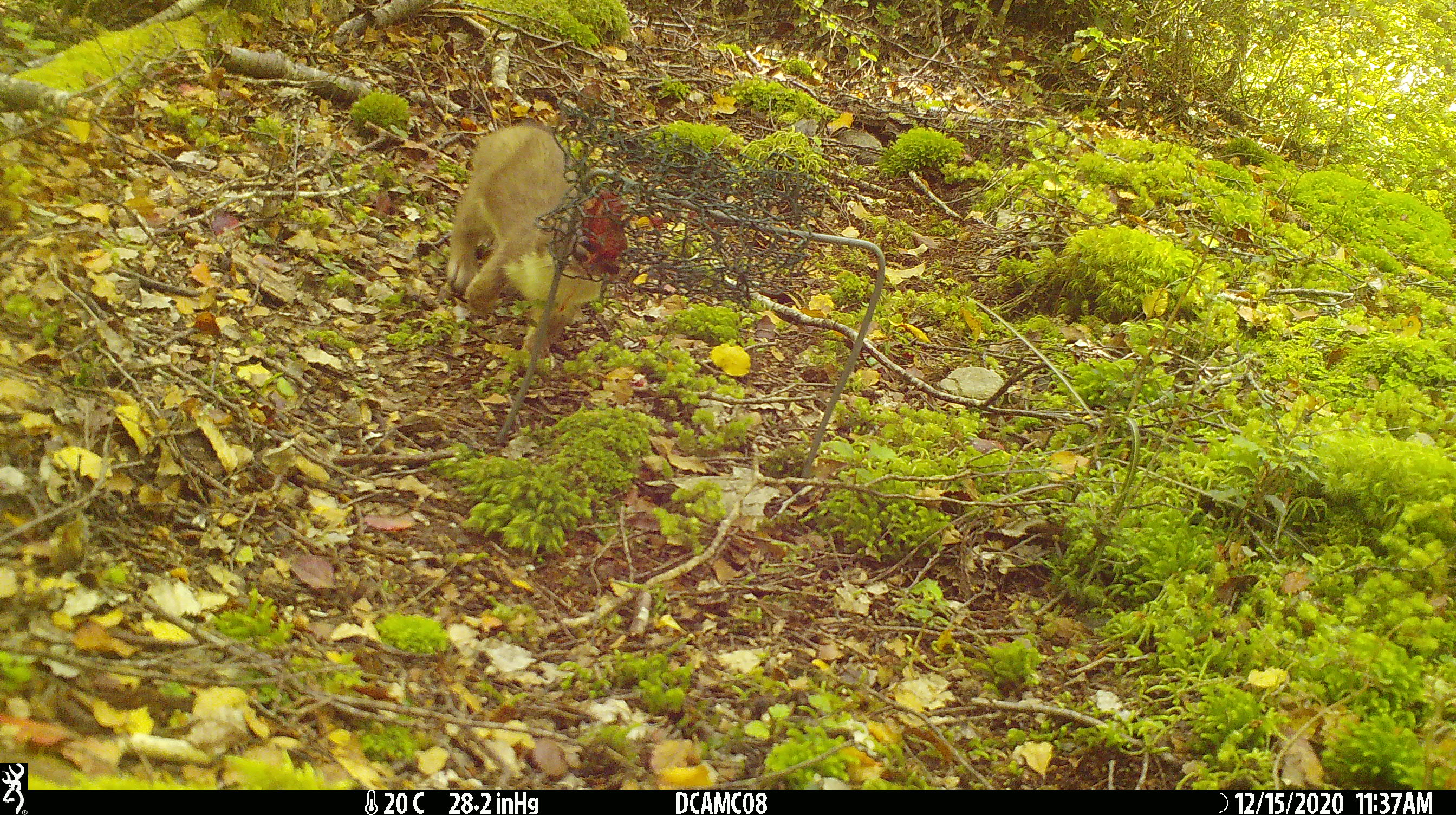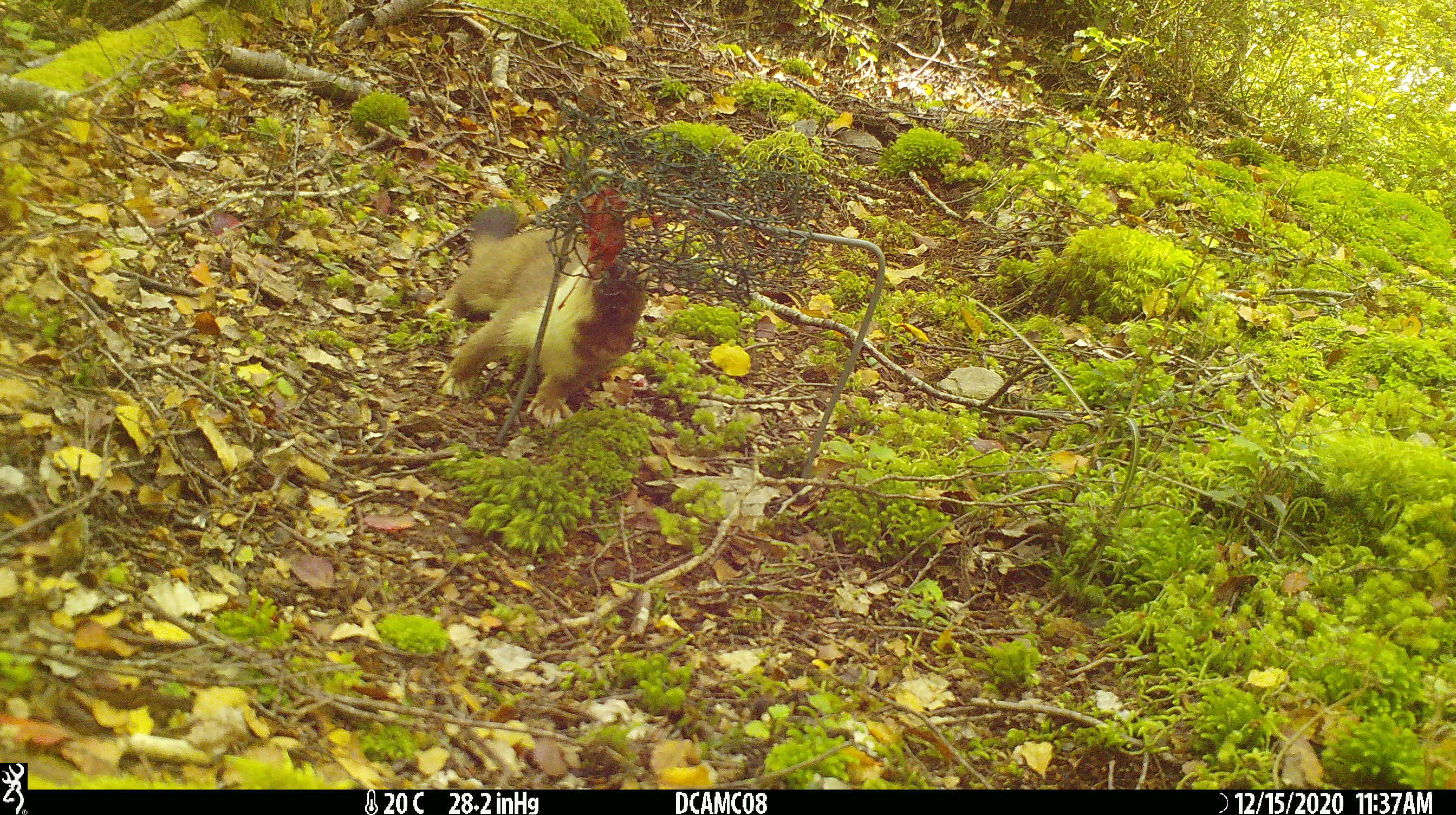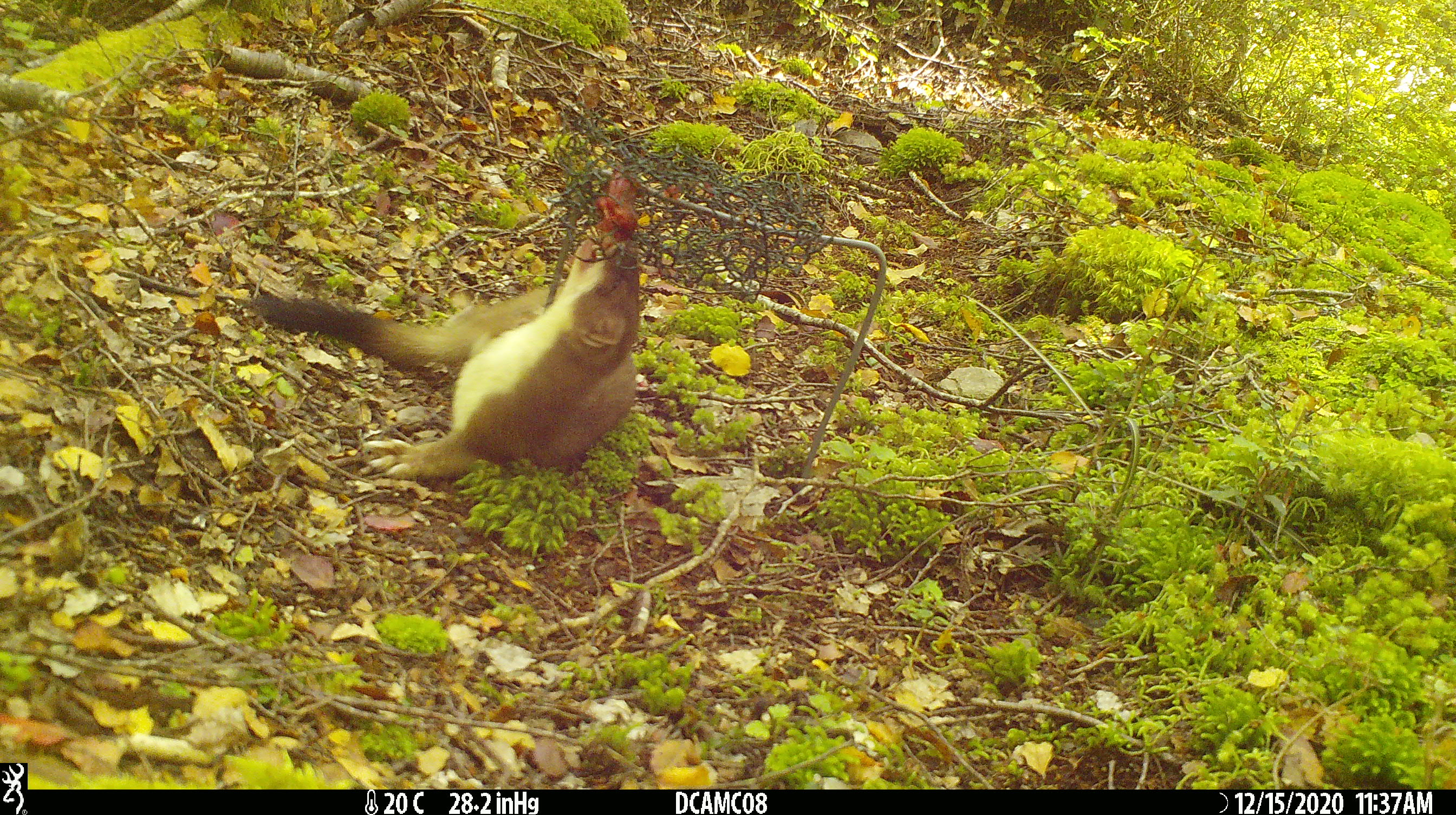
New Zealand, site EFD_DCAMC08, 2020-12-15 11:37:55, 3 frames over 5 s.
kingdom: Animalia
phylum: Chordata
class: Mammalia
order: Carnivora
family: Mustelidae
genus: Mustela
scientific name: Mustela erminea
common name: stoat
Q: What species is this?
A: Stoat (Mustela erminea).